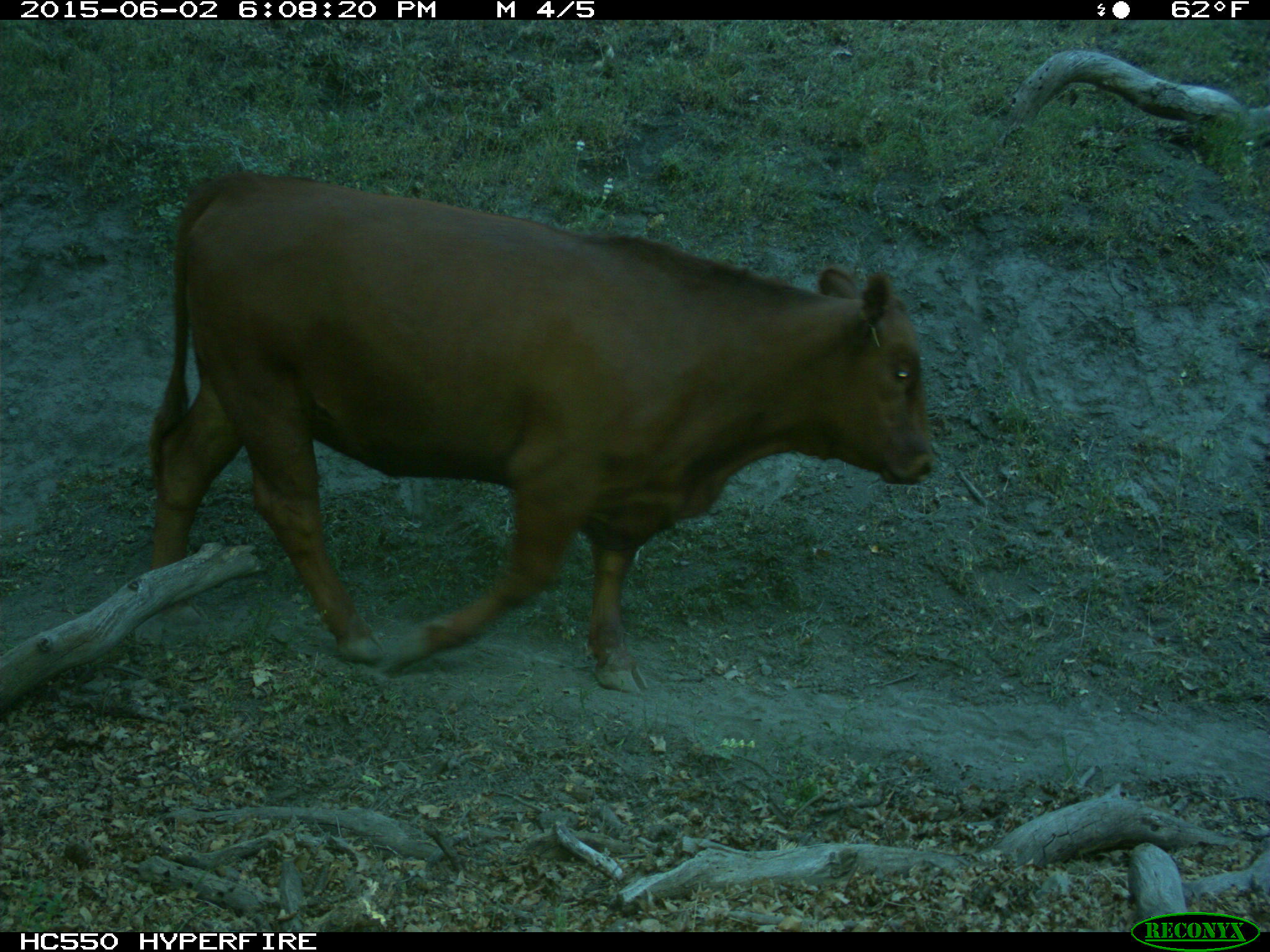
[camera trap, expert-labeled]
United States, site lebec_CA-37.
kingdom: Animalia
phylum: Chordata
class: Mammalia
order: Artiodactyla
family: Bovidae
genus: Bos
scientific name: Bos taurus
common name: domestic cow